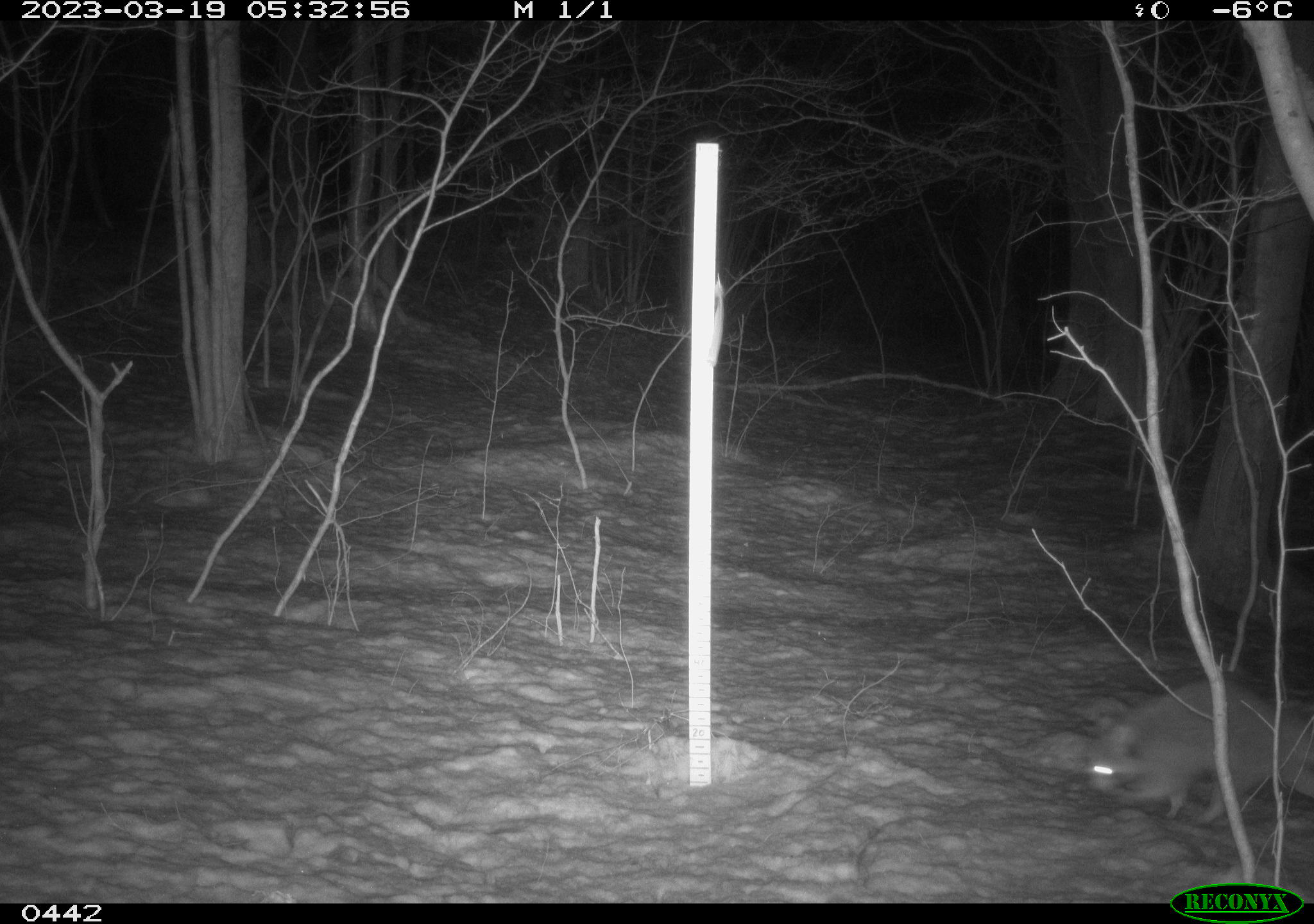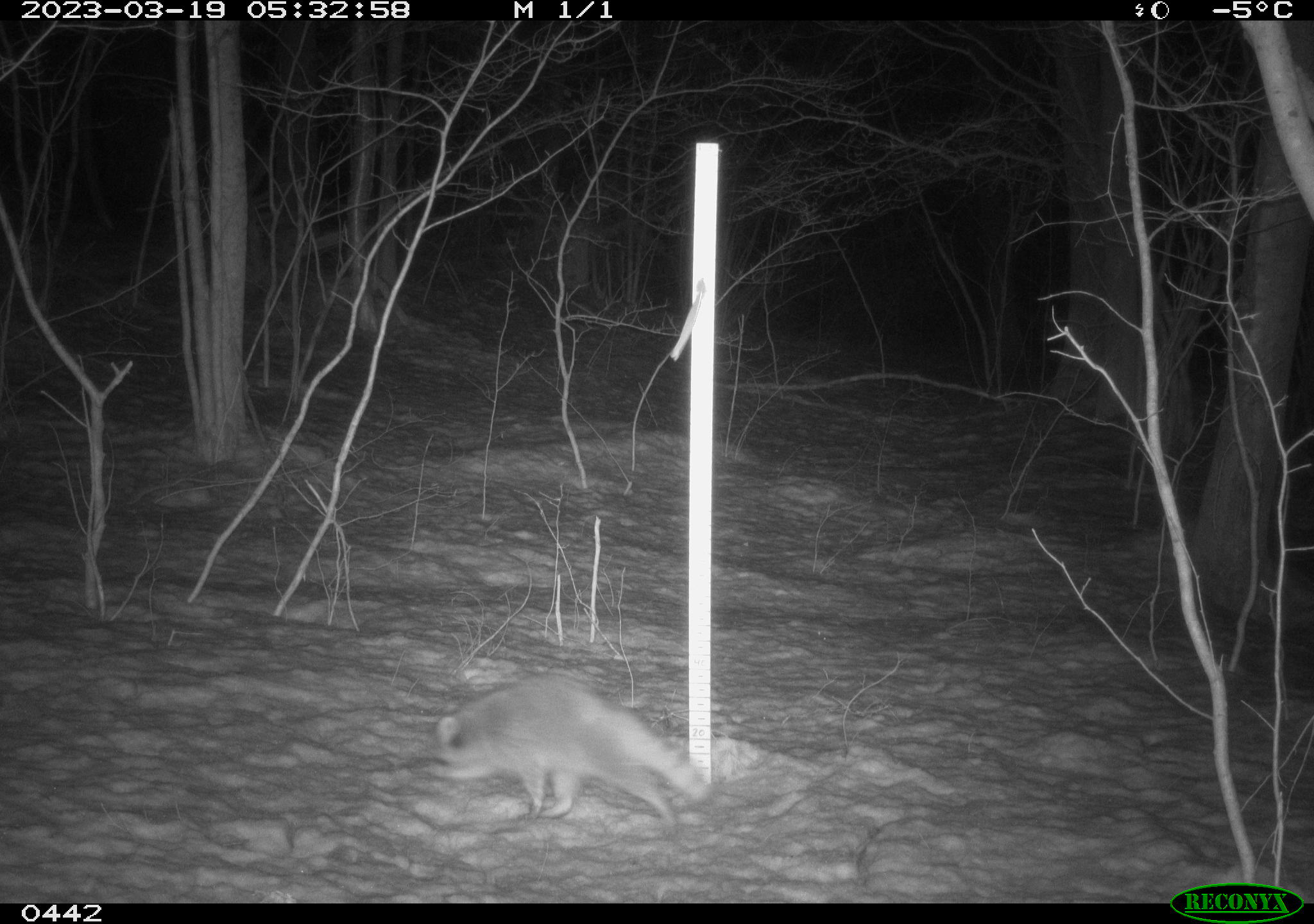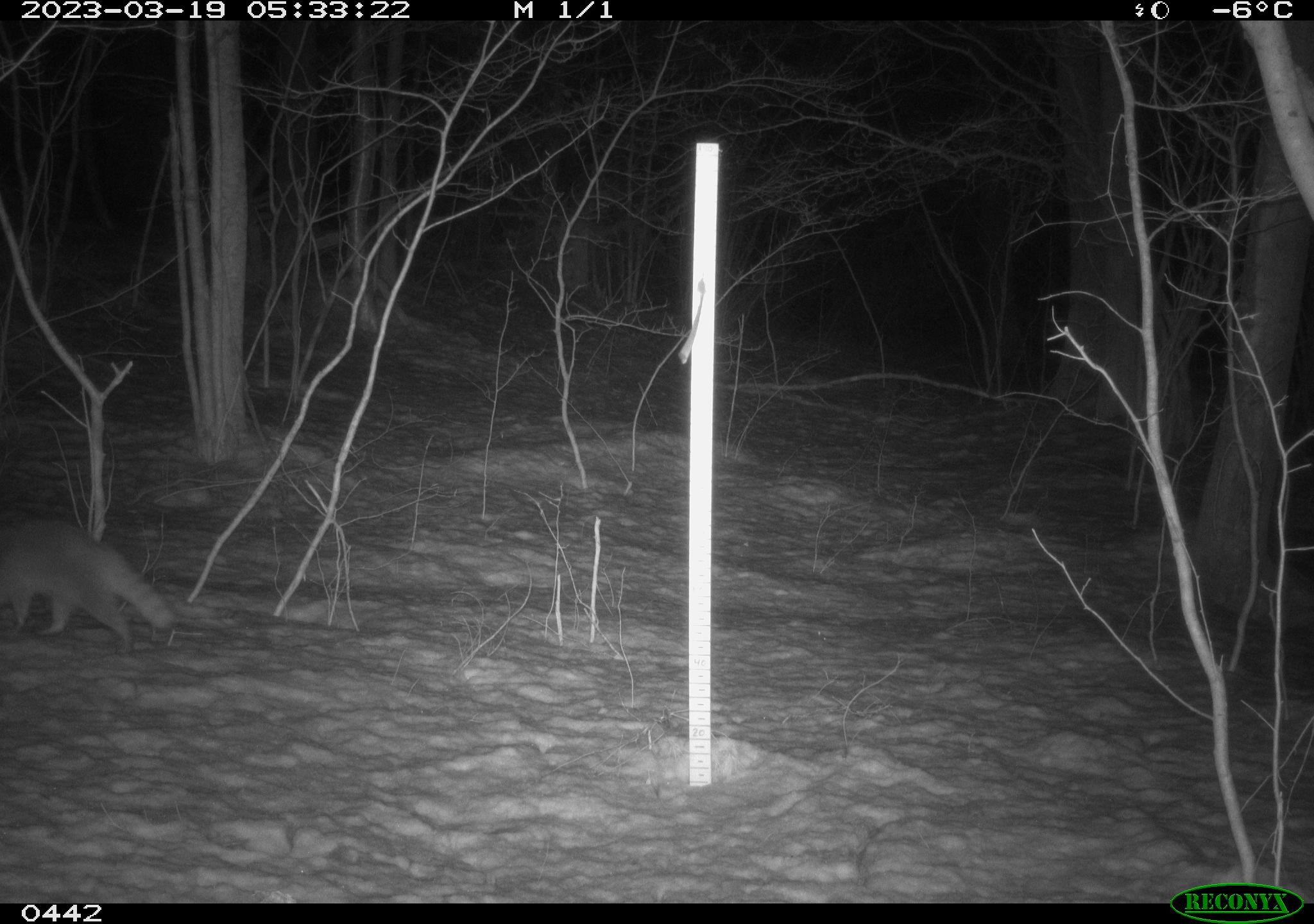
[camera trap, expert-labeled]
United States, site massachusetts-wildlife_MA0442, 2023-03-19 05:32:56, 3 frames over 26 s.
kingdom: Animalia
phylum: Chordata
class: Mammalia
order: Carnivora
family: Procyonidae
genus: Procyon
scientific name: Procyon lotor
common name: raccoon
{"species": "raccoon (Procyon lotor)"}